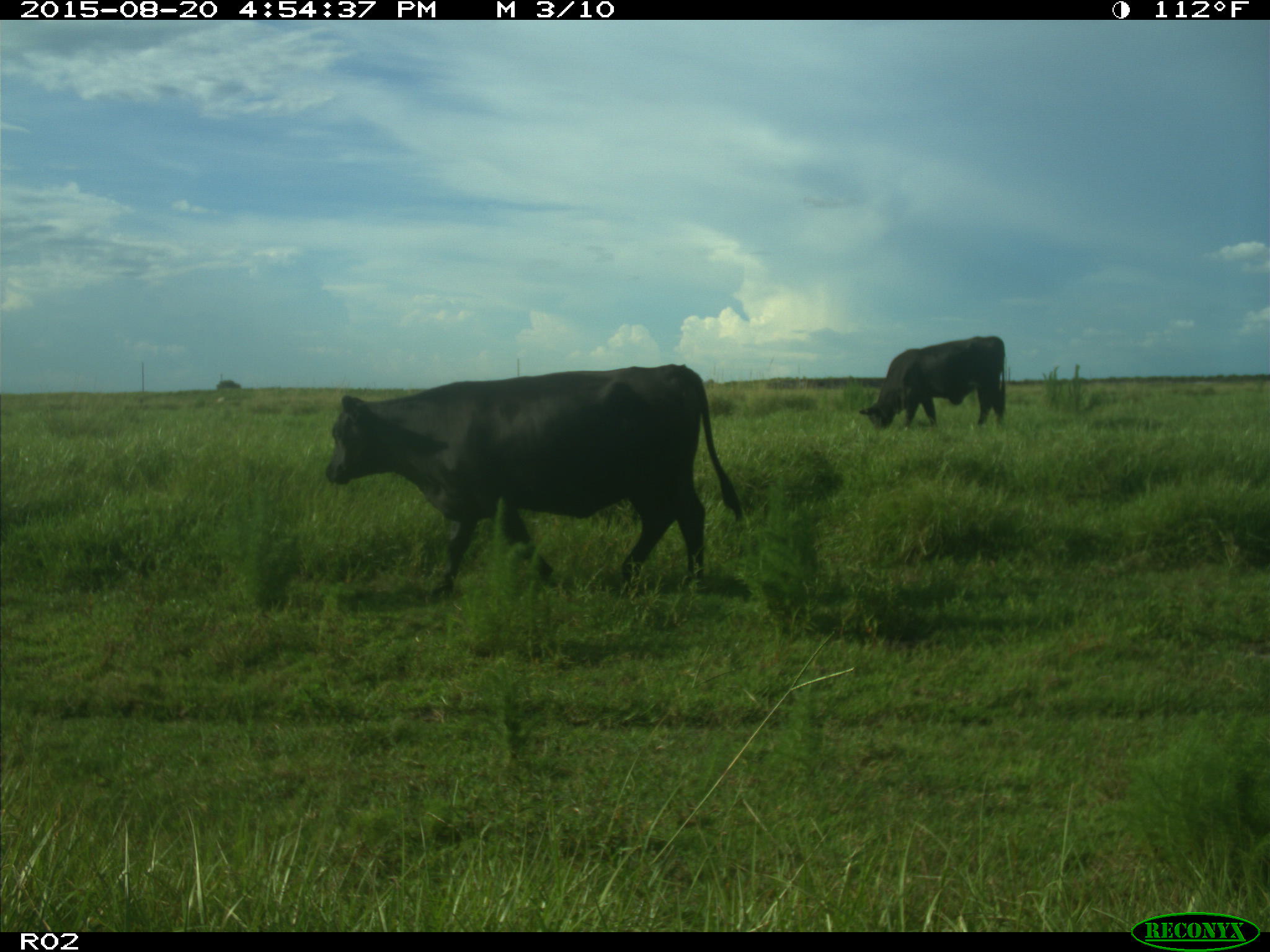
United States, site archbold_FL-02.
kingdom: Animalia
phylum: Chordata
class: Mammalia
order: Artiodactyla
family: Bovidae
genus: Bos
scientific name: Bos taurus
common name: domestic cow